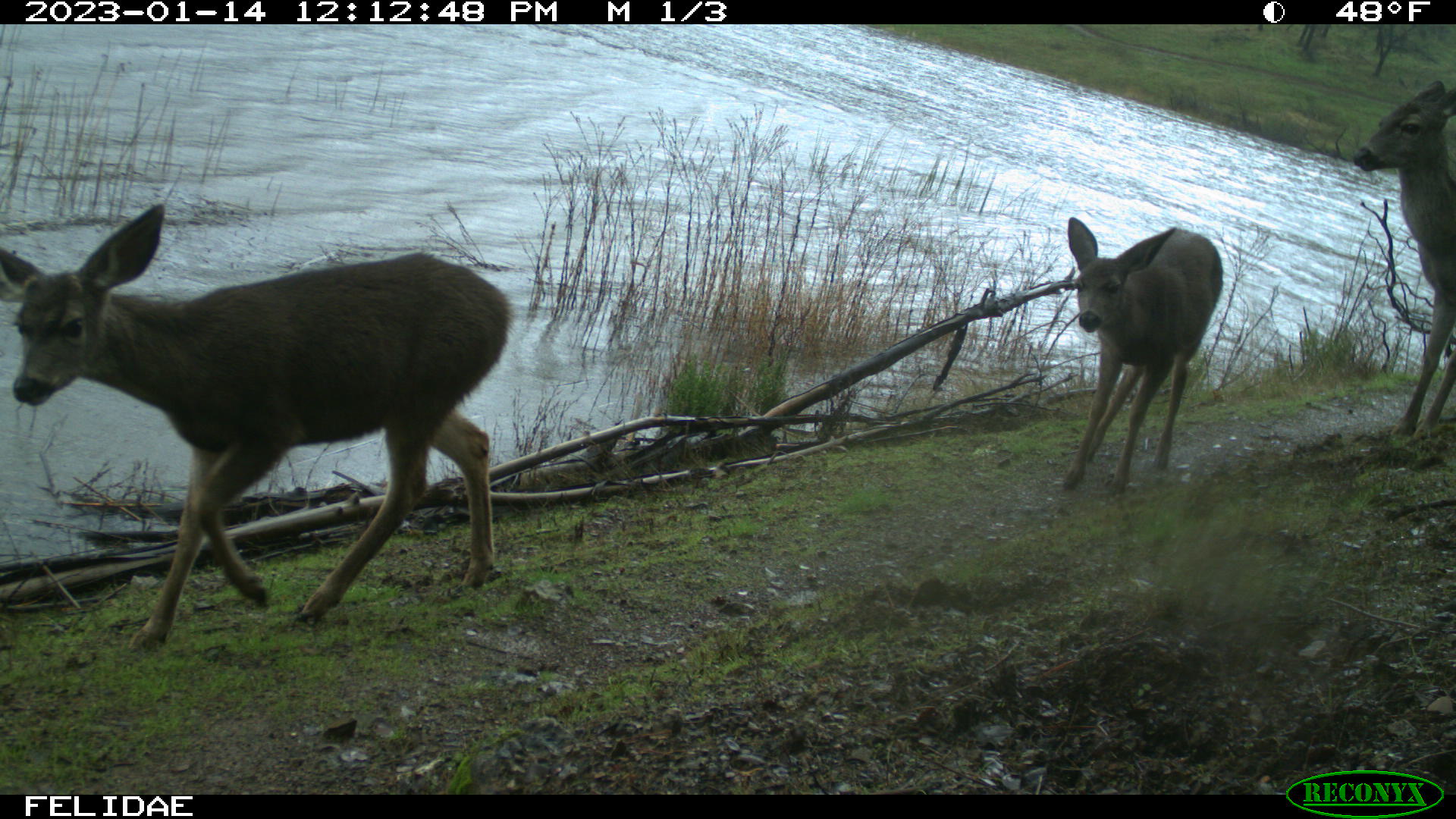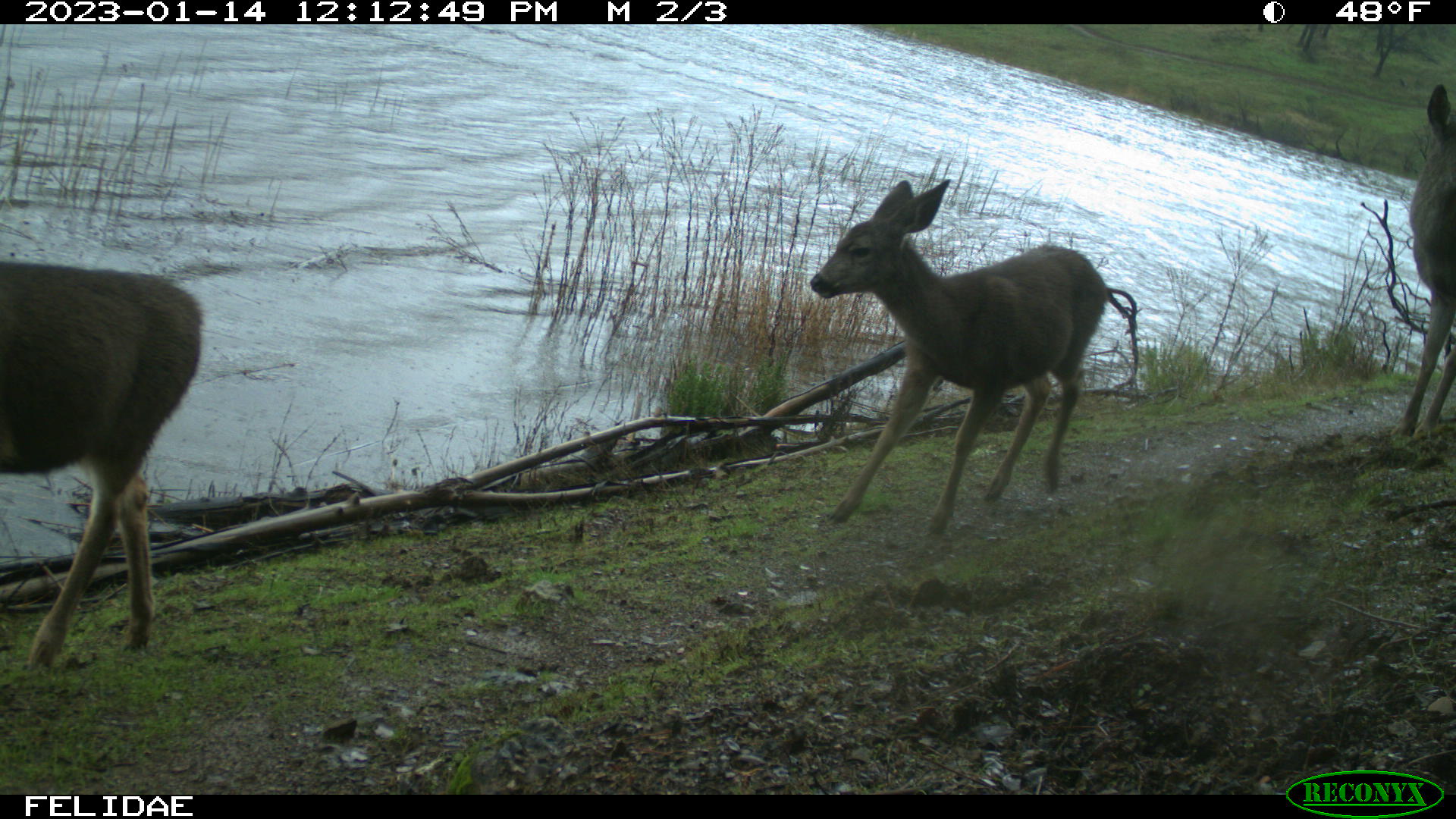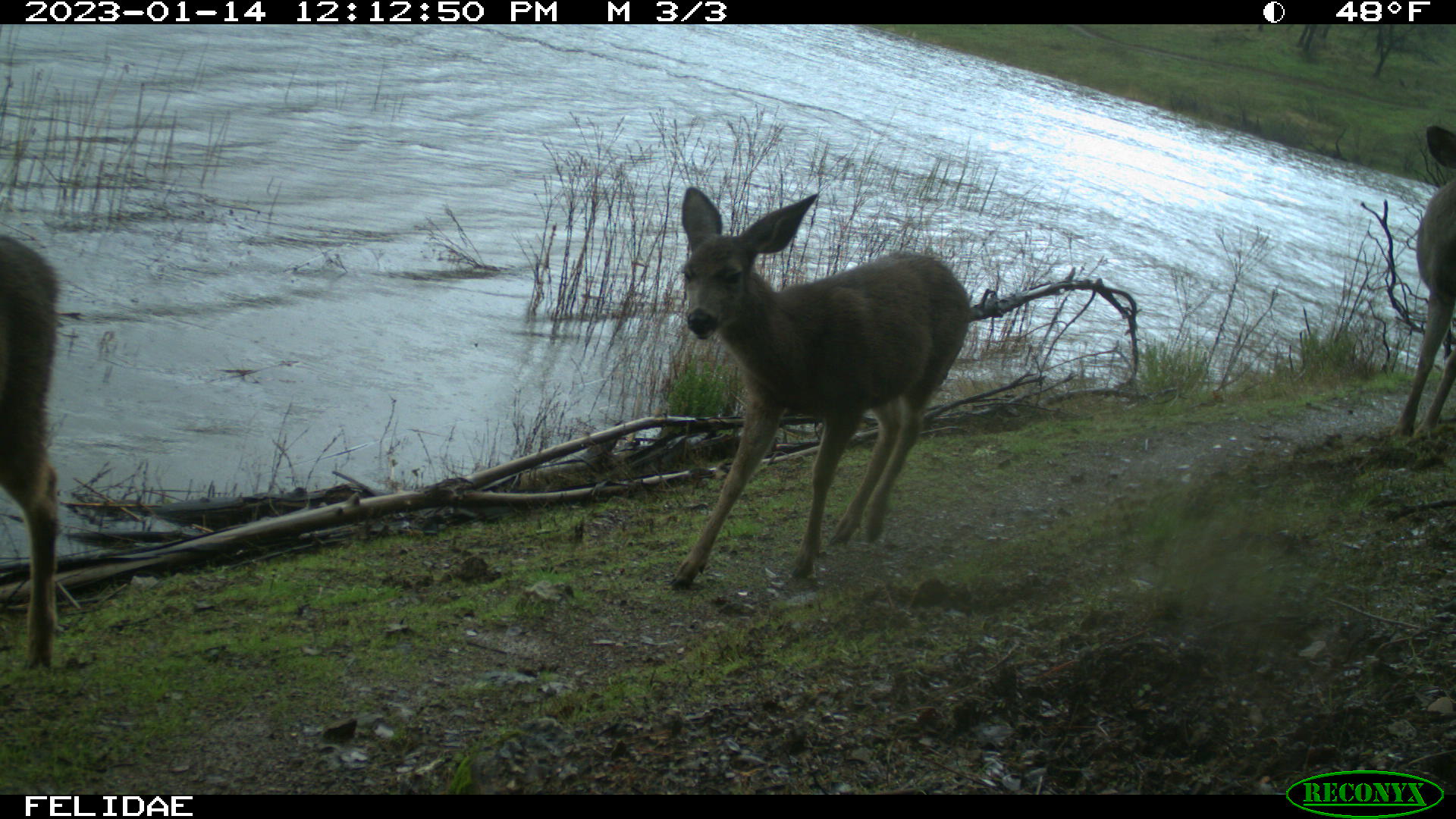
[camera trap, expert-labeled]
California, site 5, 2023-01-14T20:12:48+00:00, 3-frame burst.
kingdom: Animalia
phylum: Chordata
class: Mammalia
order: Artiodactyla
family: Cervidae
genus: Odocoileus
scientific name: Odocoileus hemionus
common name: mule deer